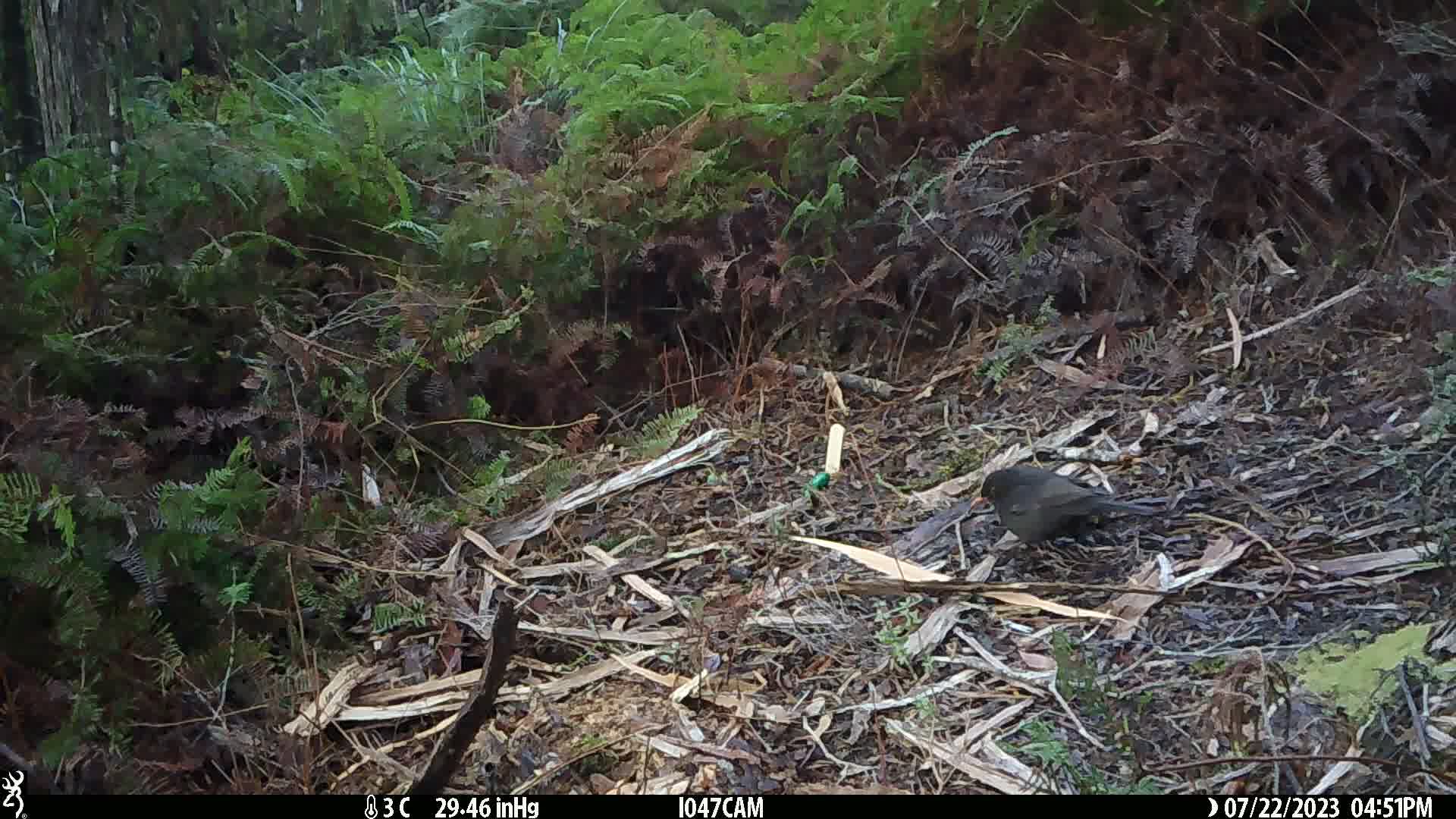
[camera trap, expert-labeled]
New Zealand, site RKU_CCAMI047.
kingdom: Animalia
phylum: Chordata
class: Aves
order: Passeriformes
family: Turdidae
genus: Turdus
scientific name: Turdus merula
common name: eurasian blackbird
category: blackbird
Blackbird (eurasian blackbird) (Turdus merula).